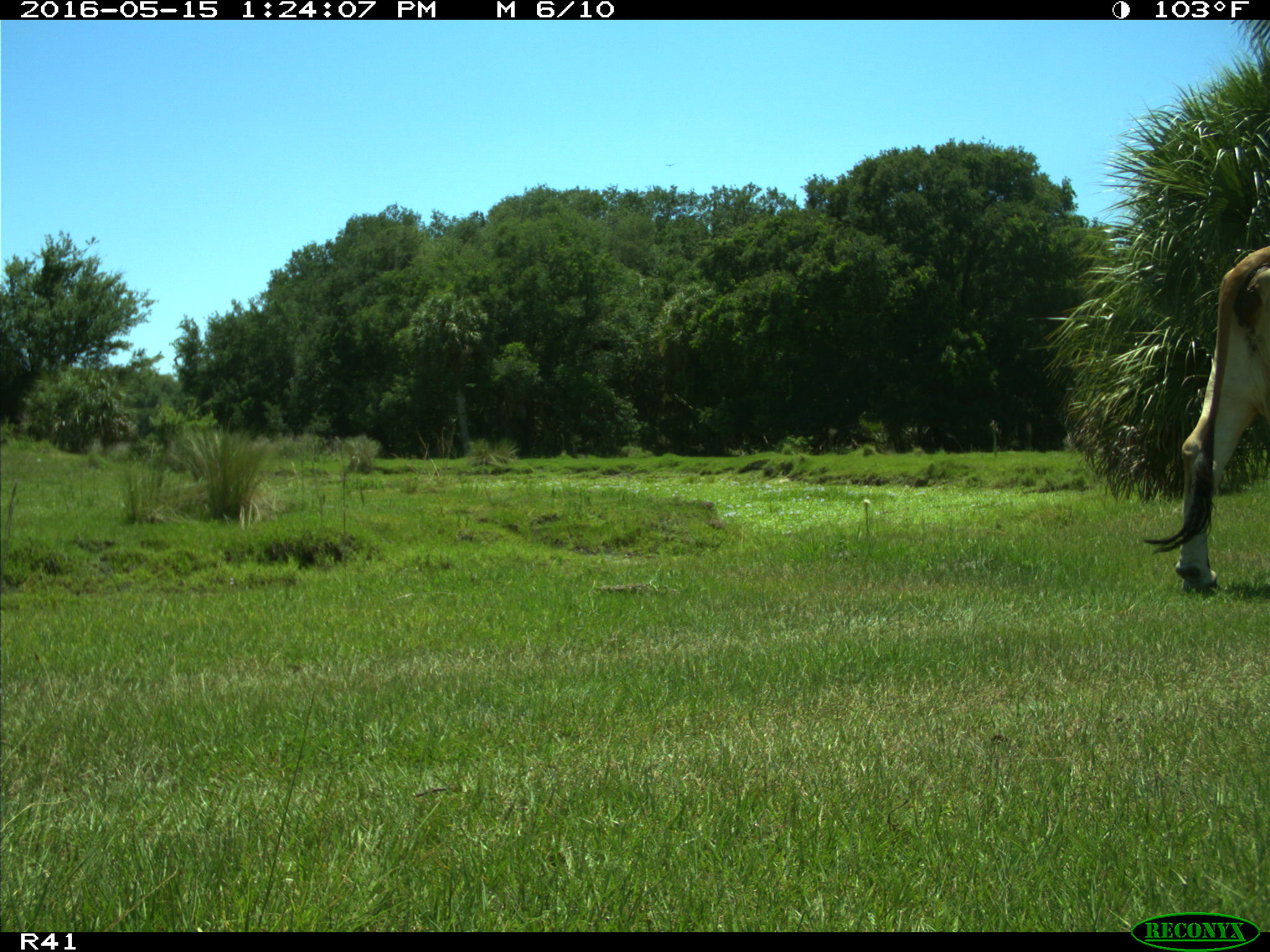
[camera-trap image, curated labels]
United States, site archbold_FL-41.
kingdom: Animalia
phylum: Chordata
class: Mammalia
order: Artiodactyla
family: Bovidae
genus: Bos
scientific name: Bos taurus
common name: domestic cow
Bos taurus (domestic cow).